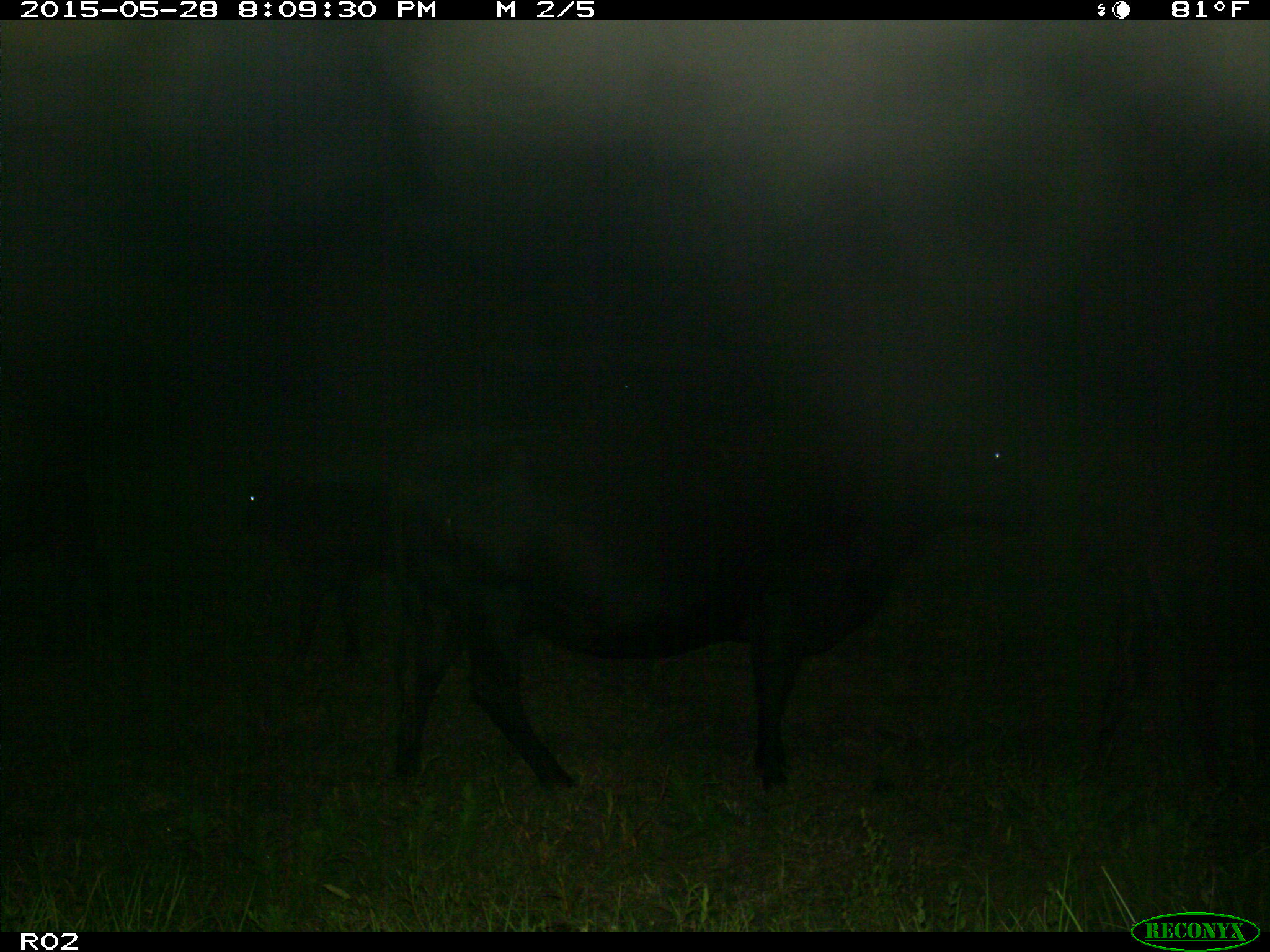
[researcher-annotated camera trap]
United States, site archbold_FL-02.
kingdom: Animalia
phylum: Chordata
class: Mammalia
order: Artiodactyla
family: Bovidae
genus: Bos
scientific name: Bos taurus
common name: domestic cow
Bos taurus (domestic cow).